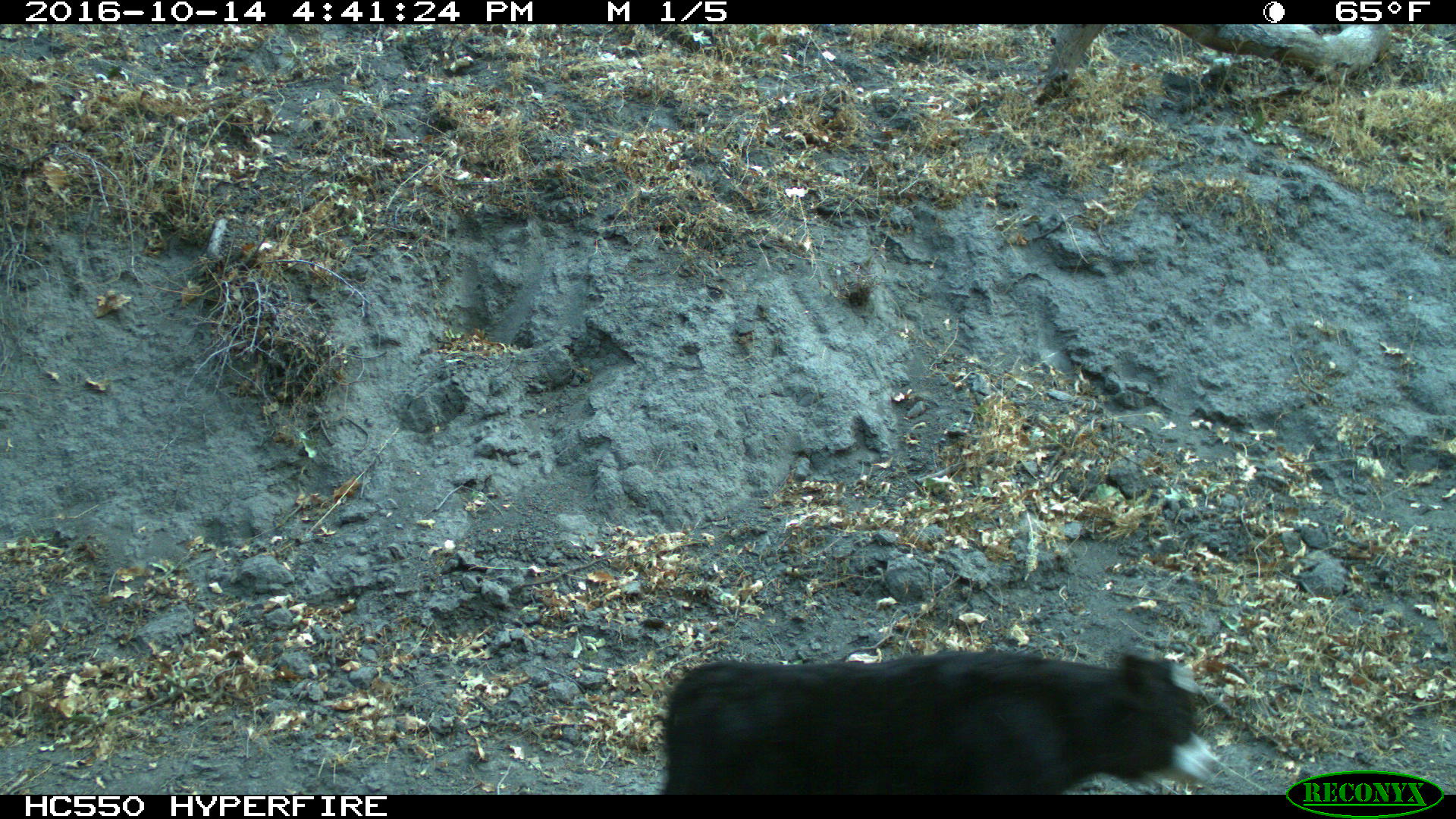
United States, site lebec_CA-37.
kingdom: Animalia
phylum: Chordata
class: Mammalia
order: Artiodactyla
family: Bovidae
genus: Bos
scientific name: Bos taurus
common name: domestic cow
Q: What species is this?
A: Bos taurus (domestic cow).